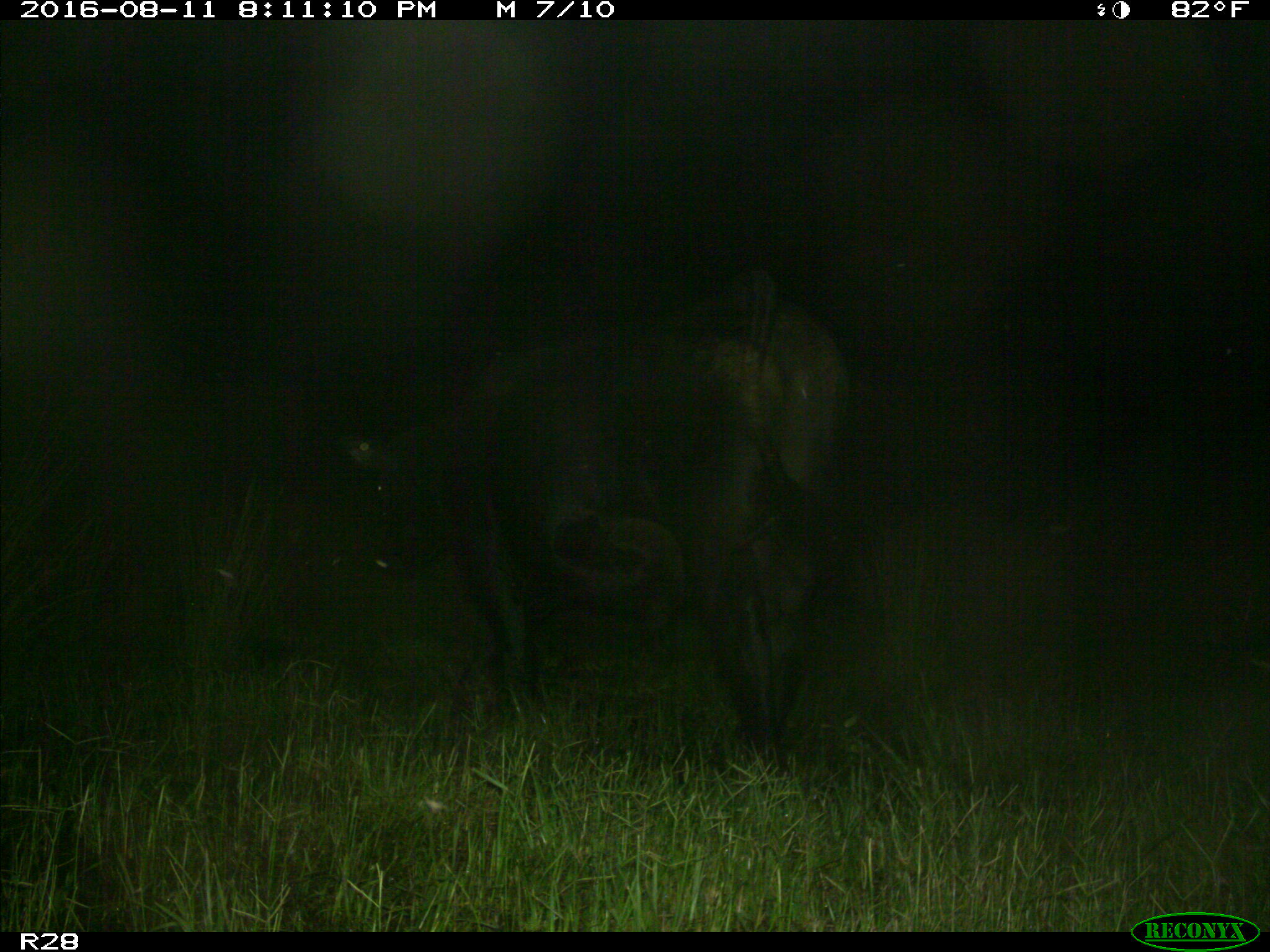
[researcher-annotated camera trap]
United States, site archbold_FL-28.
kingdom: Animalia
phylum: Chordata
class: Mammalia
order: Artiodactyla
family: Bovidae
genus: Bos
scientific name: Bos taurus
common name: domestic cow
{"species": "Bos taurus (domestic cow)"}